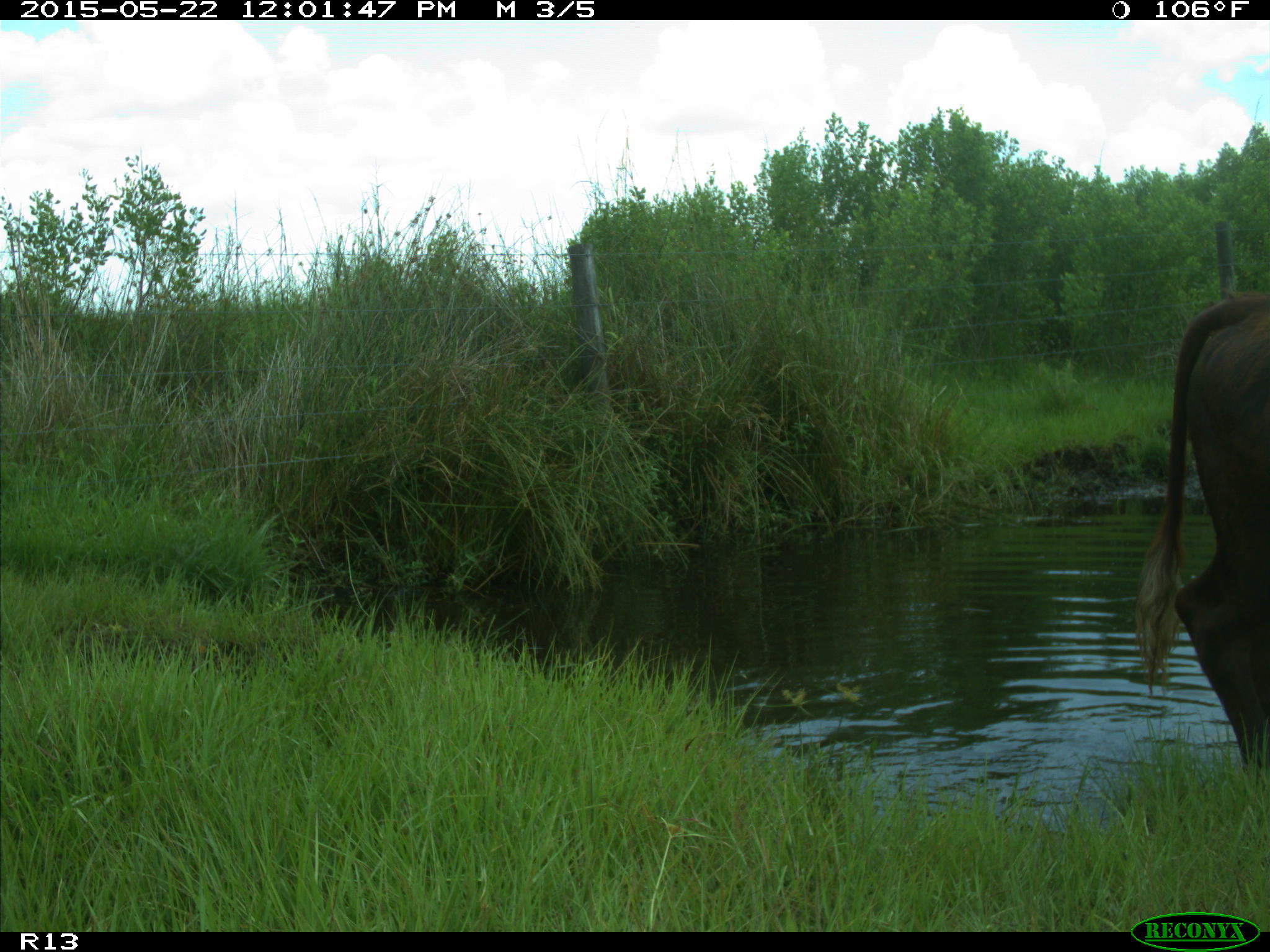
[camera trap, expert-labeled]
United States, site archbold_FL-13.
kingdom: Animalia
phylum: Chordata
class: Mammalia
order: Artiodactyla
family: Bovidae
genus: Bos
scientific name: Bos taurus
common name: domestic cow